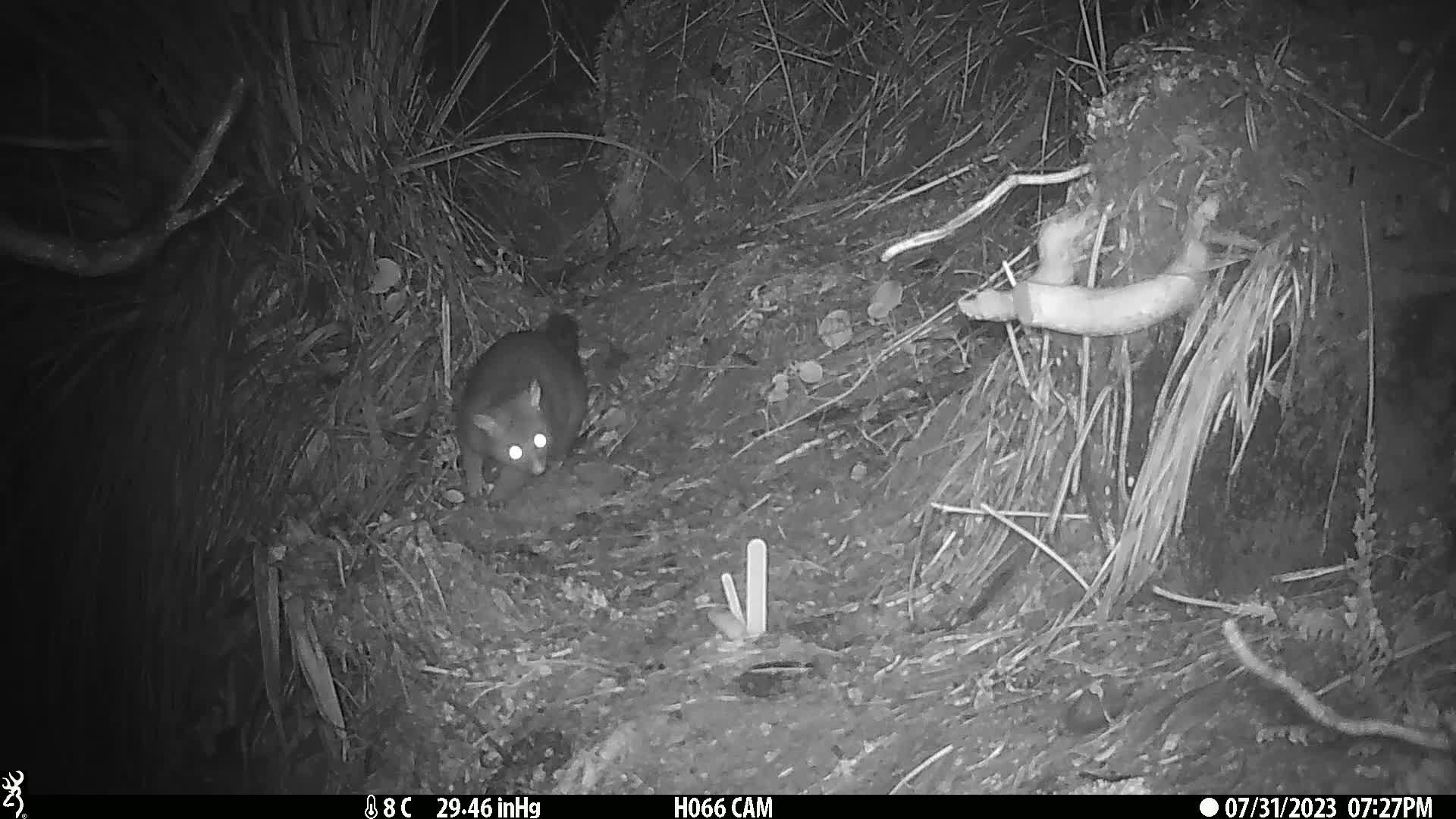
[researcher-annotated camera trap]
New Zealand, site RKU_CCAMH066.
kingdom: Animalia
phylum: Chordata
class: Mammalia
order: Diprotodontia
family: Phalangeridae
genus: Trichosurus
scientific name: Trichosurus vulpecula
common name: common brushtail possum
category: possum